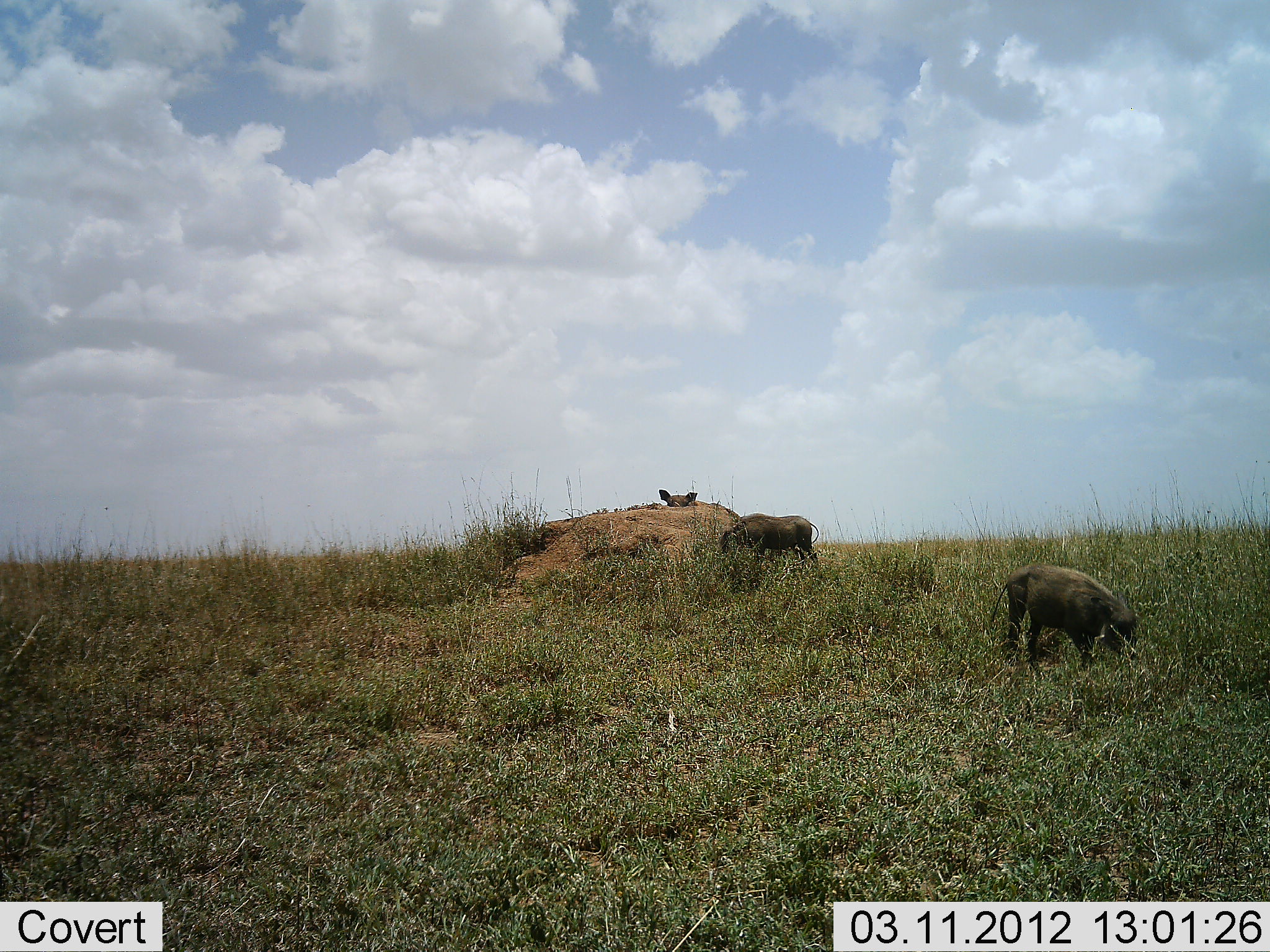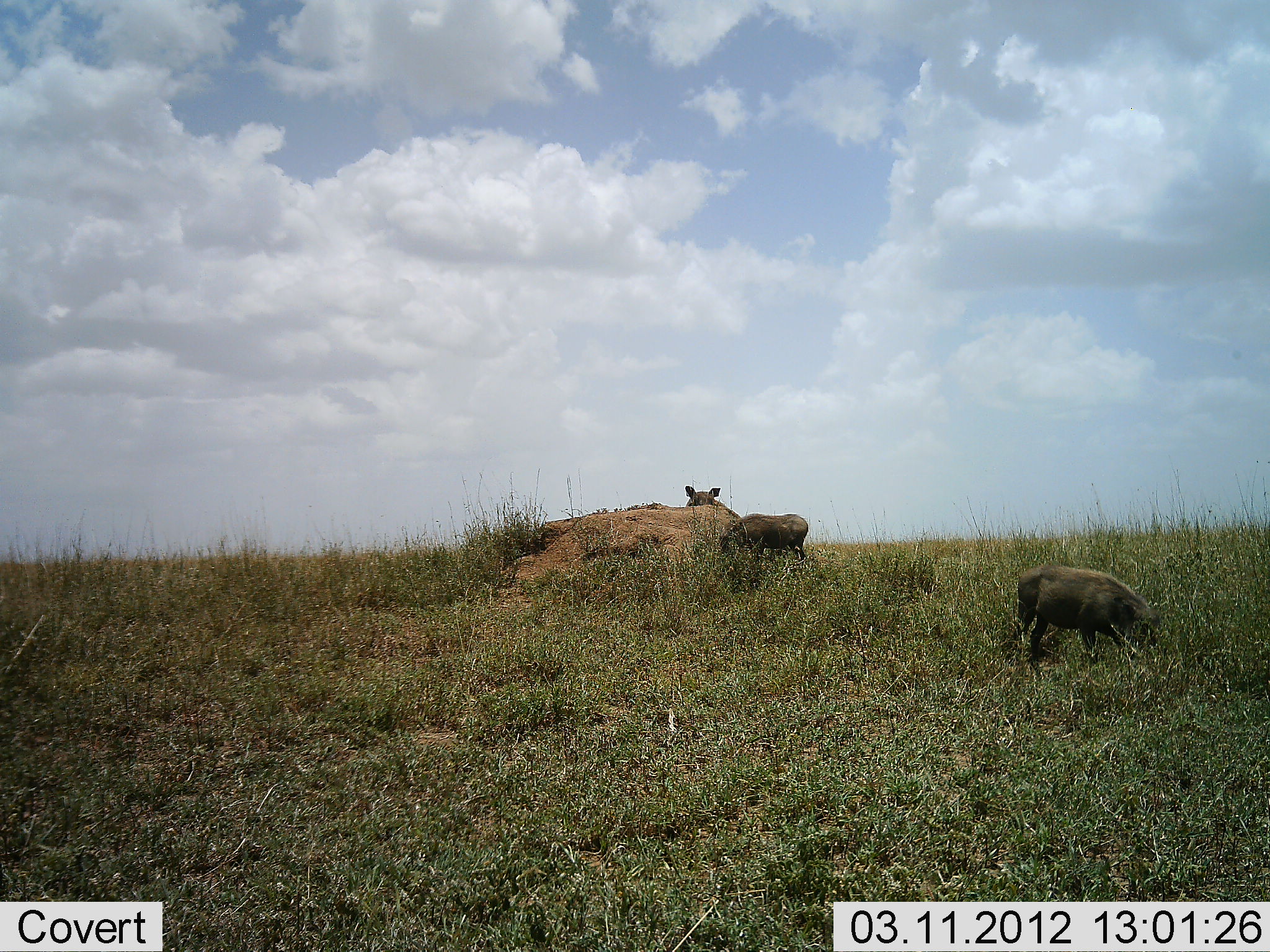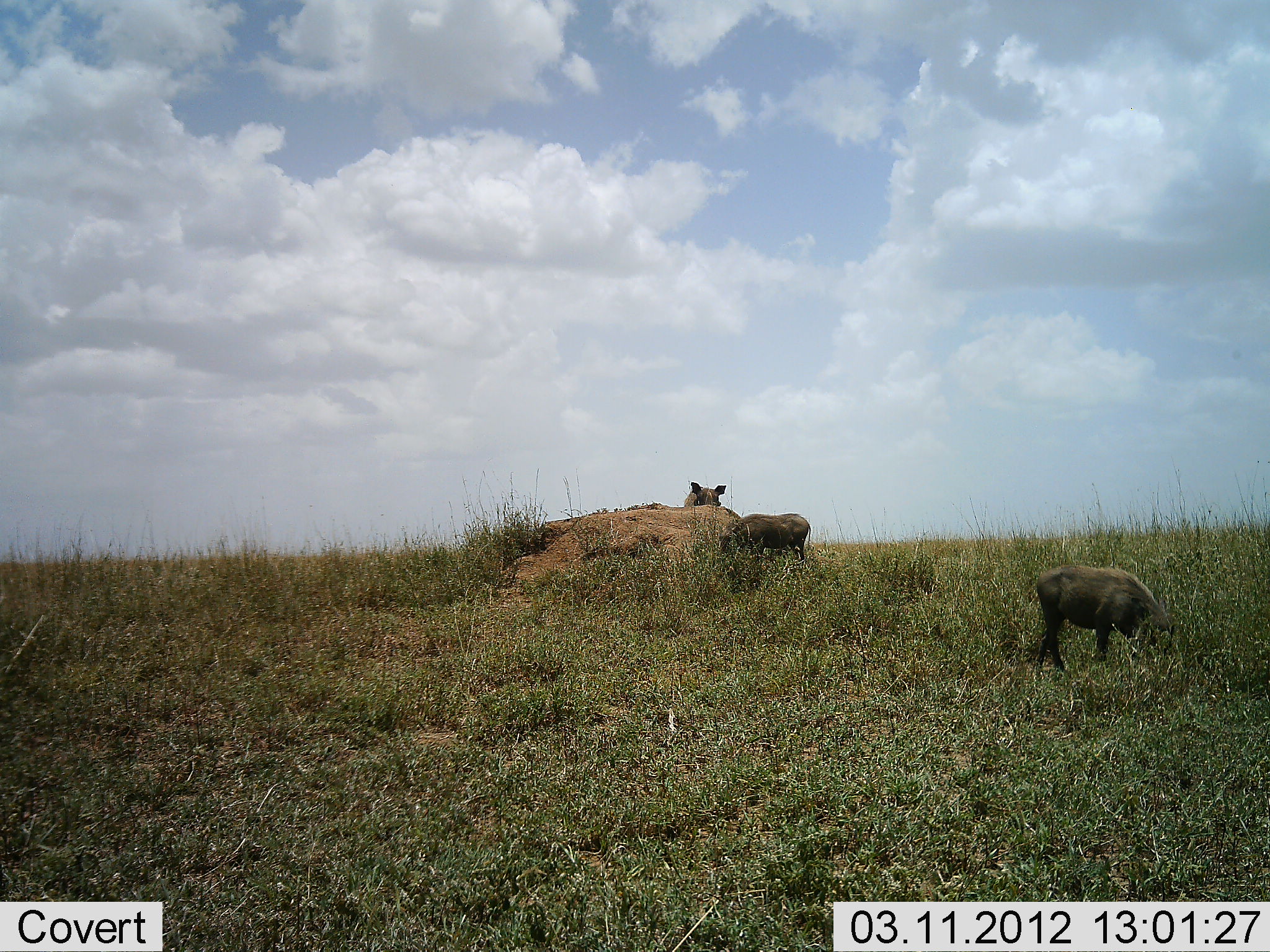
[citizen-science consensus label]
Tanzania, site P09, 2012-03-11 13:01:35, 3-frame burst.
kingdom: Animalia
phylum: Chordata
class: Mammalia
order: Artiodactyla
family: Suidae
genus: Phacochoerus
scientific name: Phacochoerus africanus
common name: warthog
Warthog (Phacochoerus africanus), count 3. Behavior (volunteer vote fractions): standing 53%, resting 0%, moving 13%, interacting 0%. Young present (vote fraction): 27%. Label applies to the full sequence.